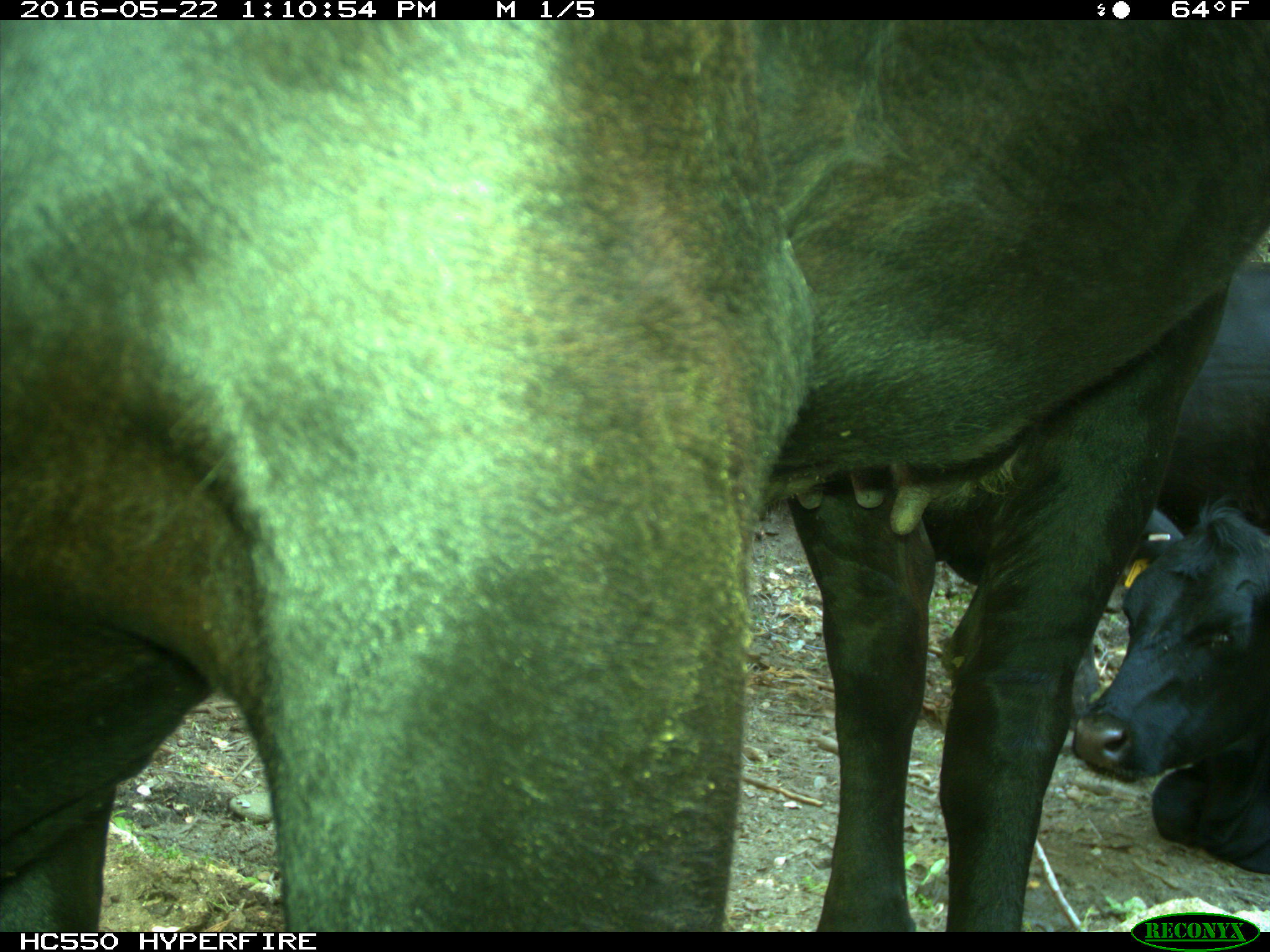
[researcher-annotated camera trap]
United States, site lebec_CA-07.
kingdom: Animalia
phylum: Chordata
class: Mammalia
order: Artiodactyla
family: Bovidae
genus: Bos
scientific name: Bos taurus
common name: domestic cow